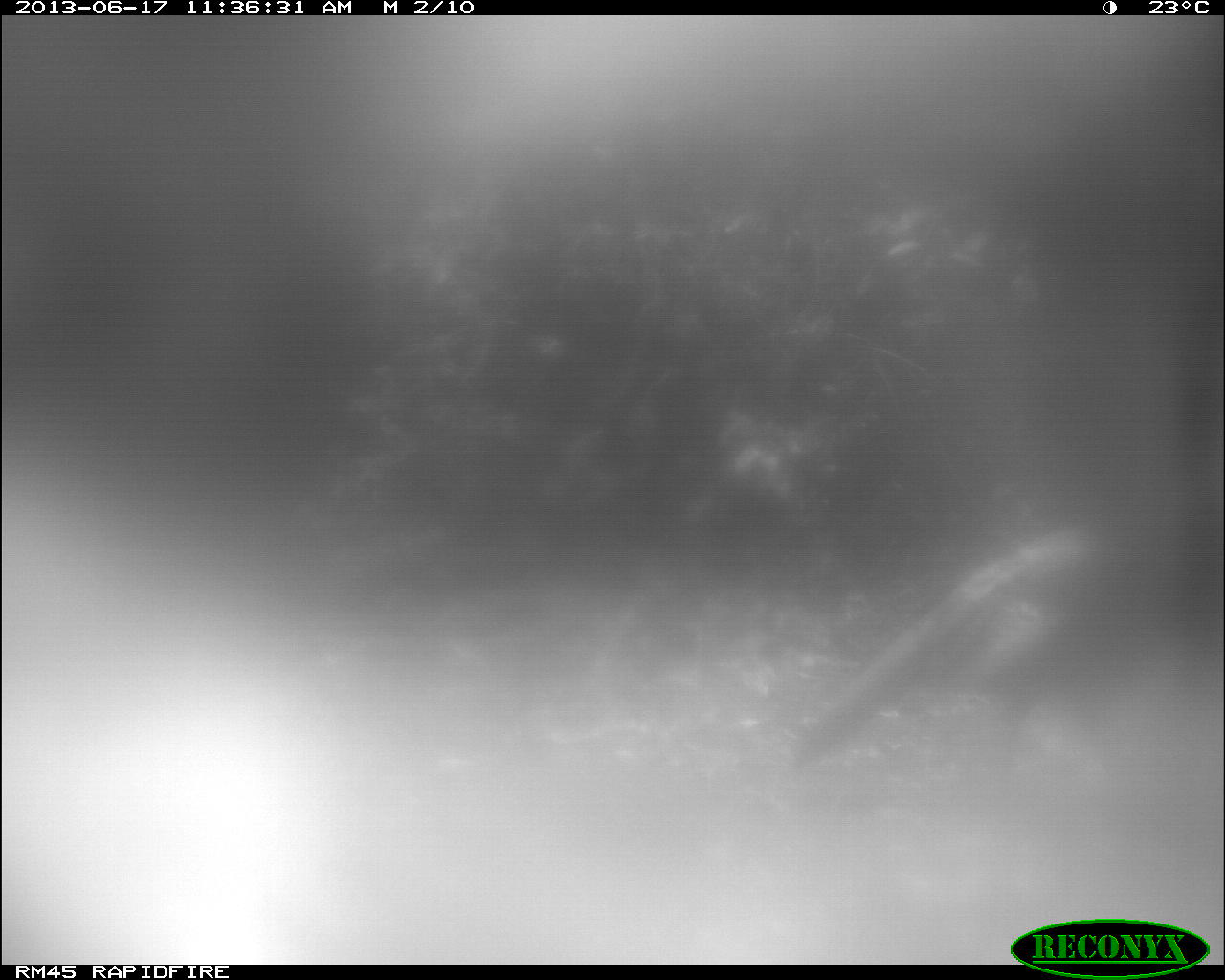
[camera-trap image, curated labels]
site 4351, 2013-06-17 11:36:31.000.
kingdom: Animalia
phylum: Chordata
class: Aves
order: Galliformes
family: Phasianidae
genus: Meleagris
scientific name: Meleagris ocellata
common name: ocellated turkey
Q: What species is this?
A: Meleagris ocellata (ocellated turkey).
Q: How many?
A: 1.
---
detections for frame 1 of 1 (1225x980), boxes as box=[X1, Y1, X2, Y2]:
meleagris ocellata: box=[792, 520, 1114, 758]